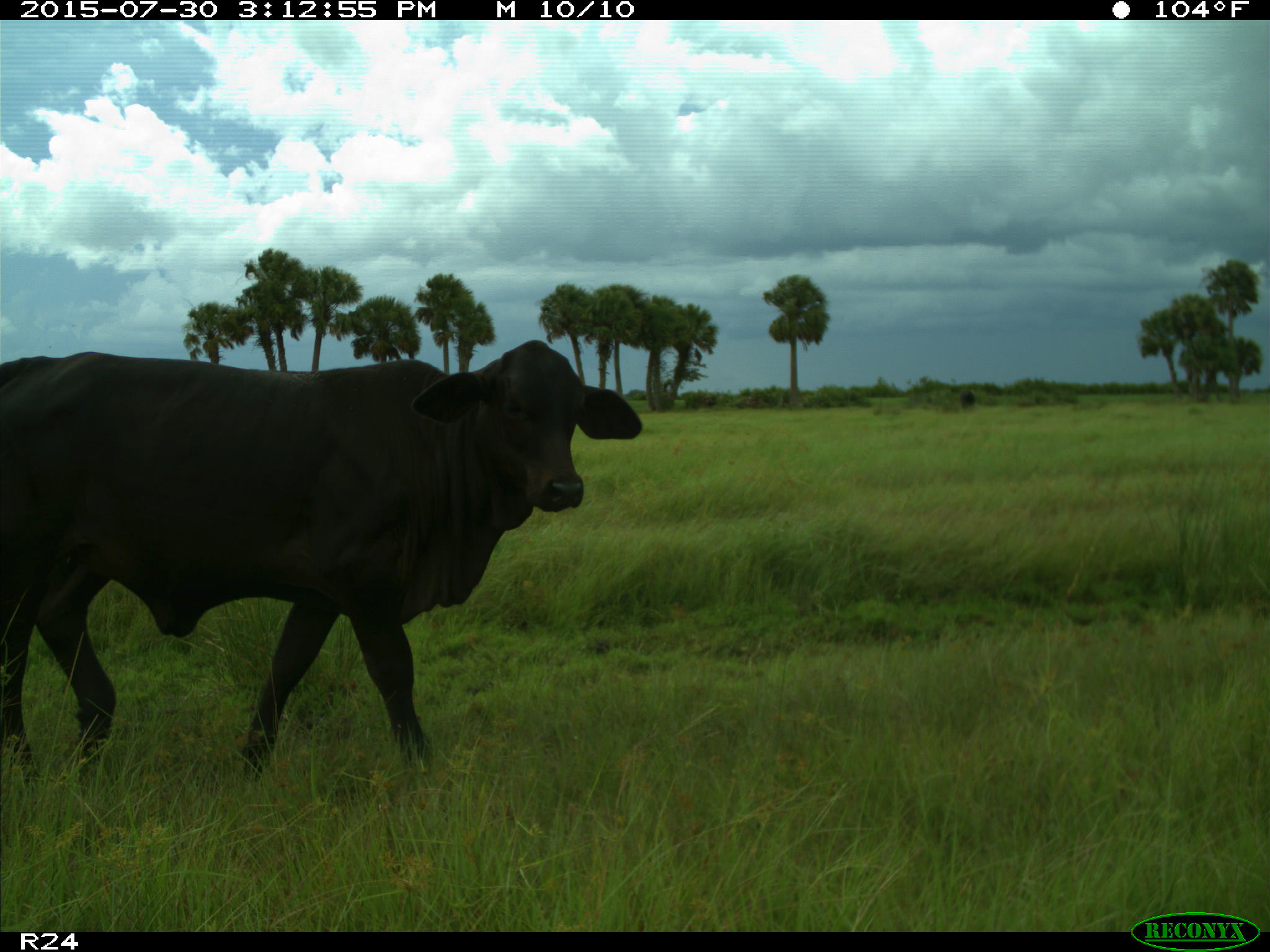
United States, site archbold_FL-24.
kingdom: Animalia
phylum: Chordata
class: Mammalia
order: Artiodactyla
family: Bovidae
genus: Bos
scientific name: Bos taurus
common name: domestic cow